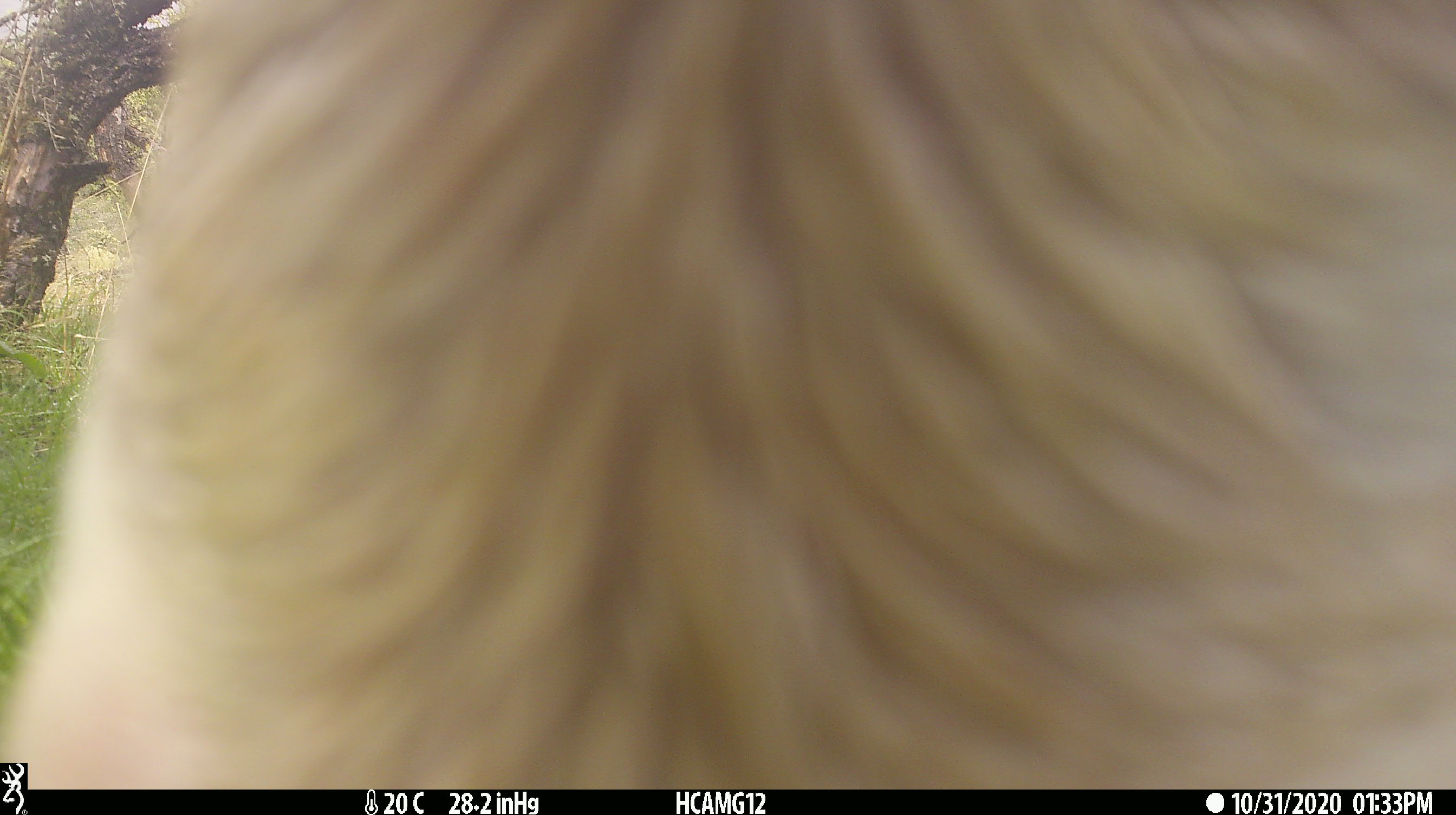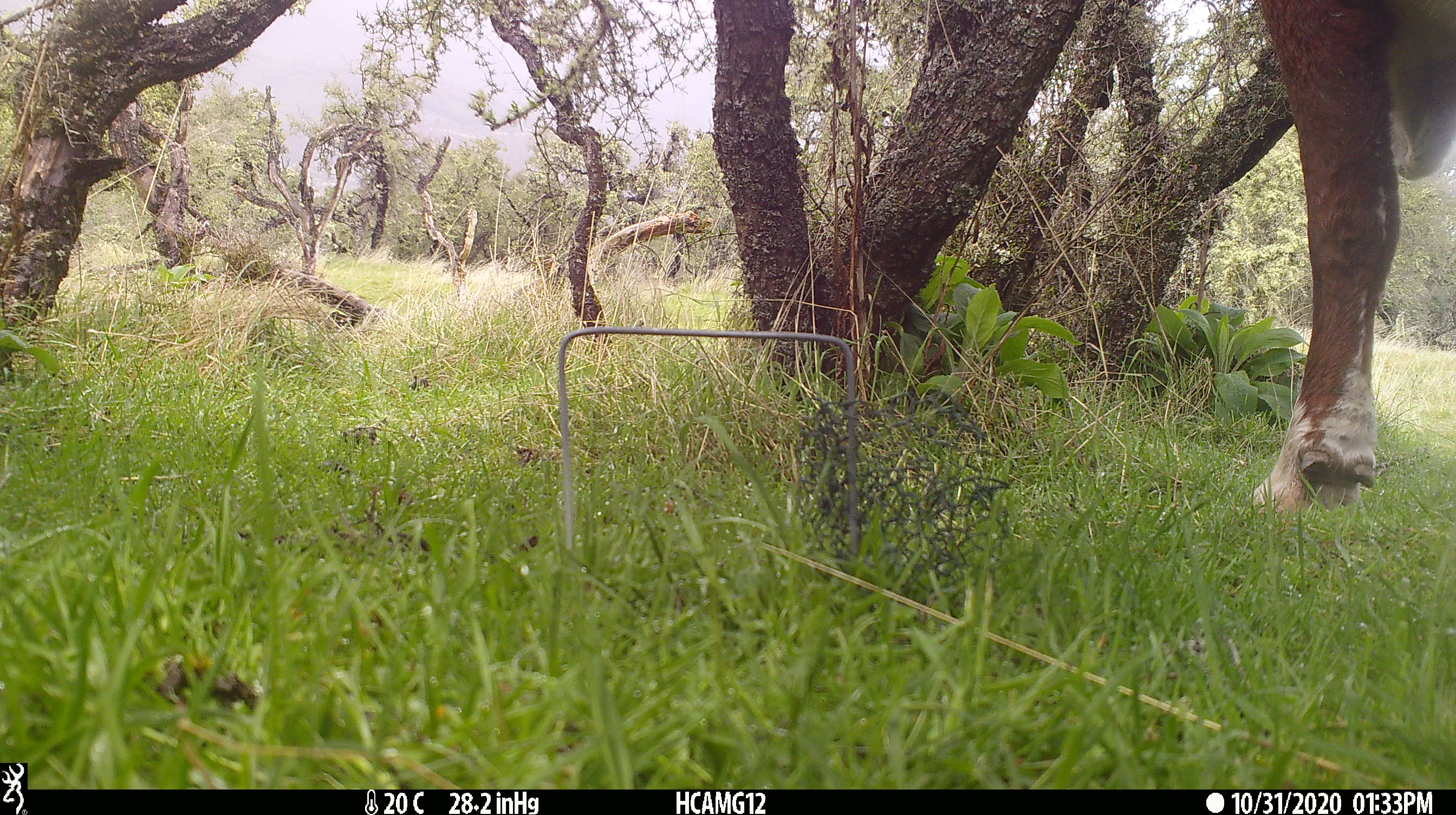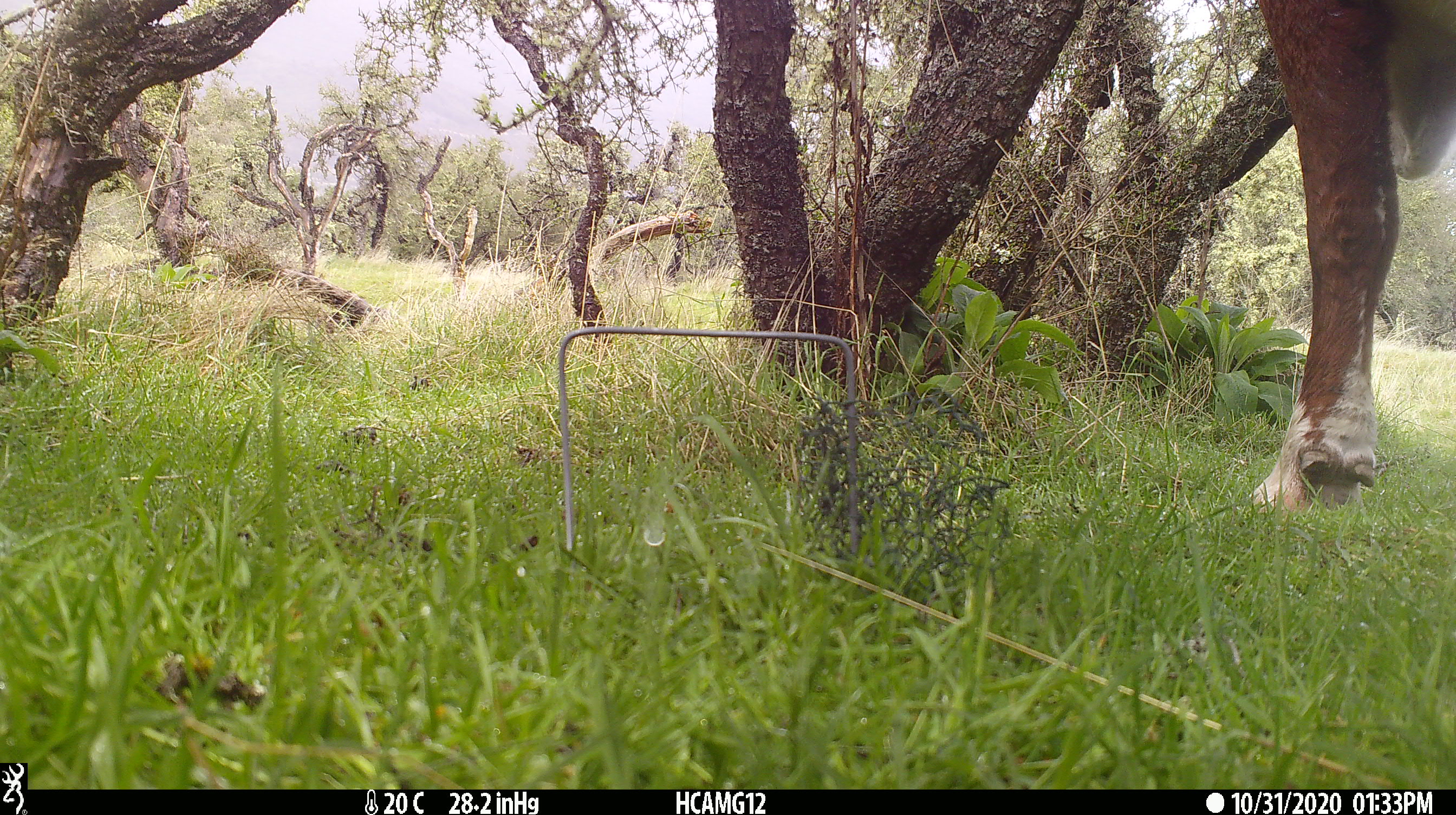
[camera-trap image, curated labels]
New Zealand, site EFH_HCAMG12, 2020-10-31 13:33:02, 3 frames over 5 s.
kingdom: Animalia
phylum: Chordata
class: Mammalia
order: Artiodactyla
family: Bovidae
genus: Bos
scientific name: Bos taurus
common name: domestic cow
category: cow